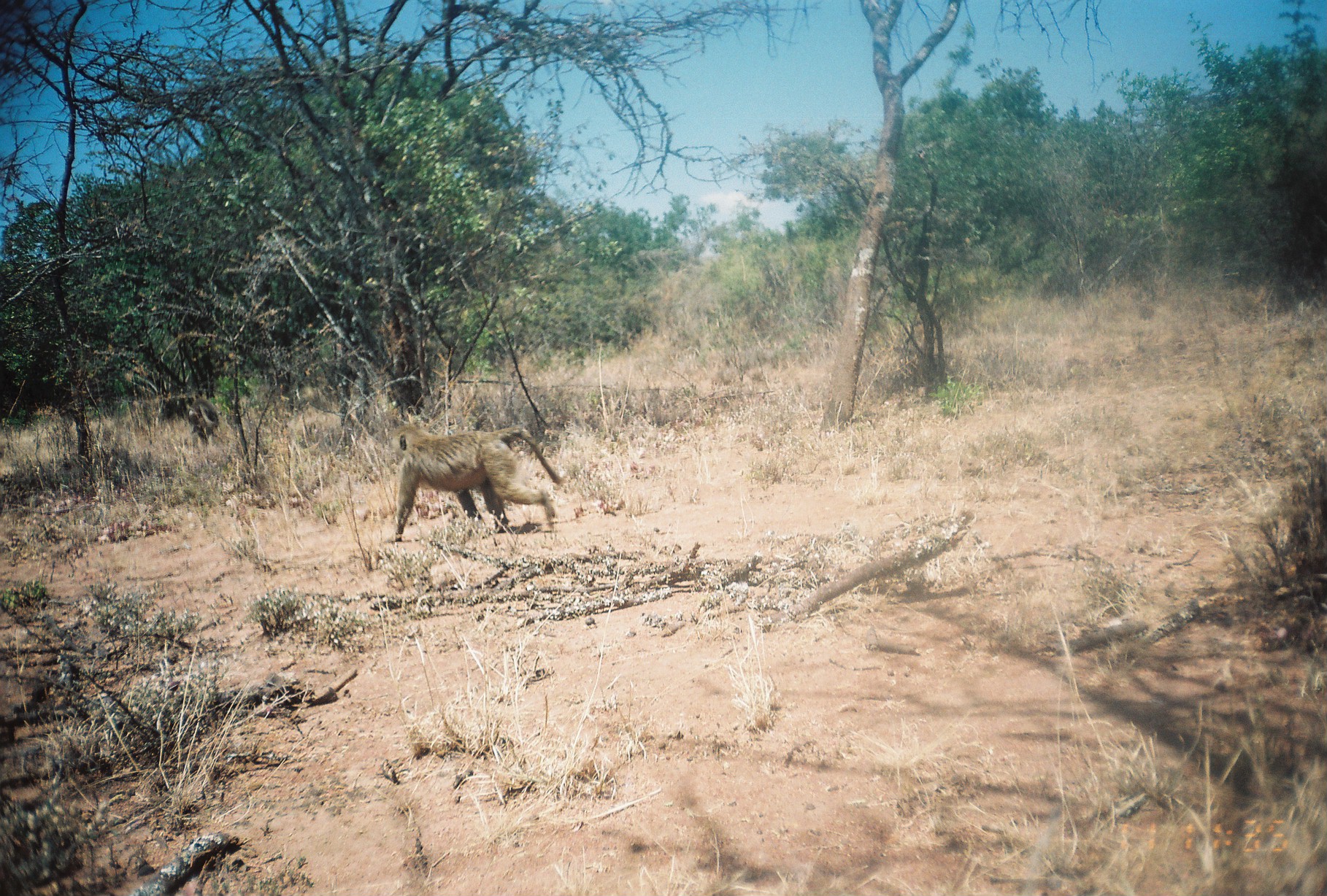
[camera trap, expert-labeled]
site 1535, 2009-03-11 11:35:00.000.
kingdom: Animalia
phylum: Chordata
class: Mammalia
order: Primates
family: Cercopithecidae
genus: Papio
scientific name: Papio anubis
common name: olive baboon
Papio anubis (olive baboon), count 1.